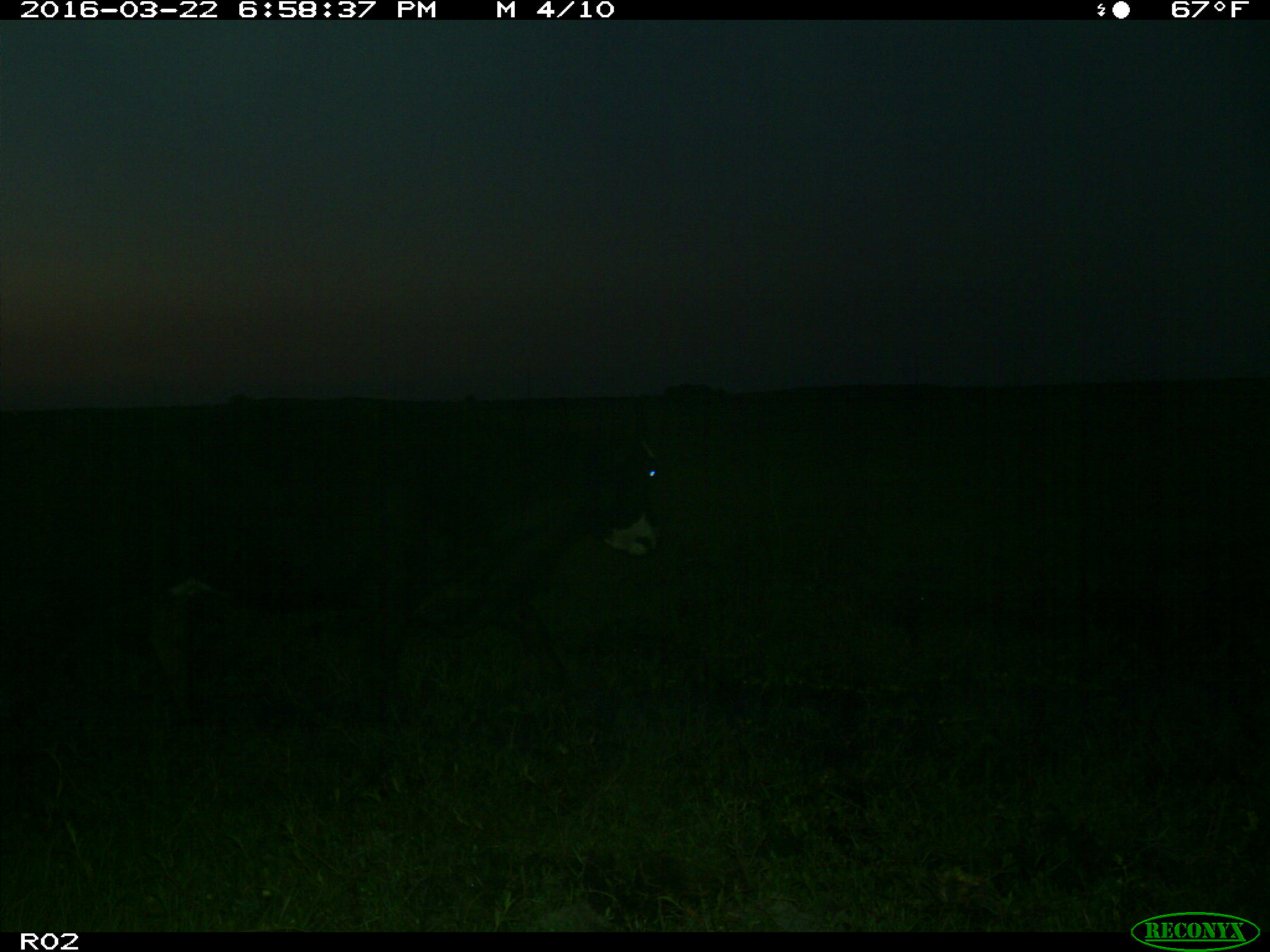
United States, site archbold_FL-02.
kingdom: Animalia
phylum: Chordata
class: Mammalia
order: Artiodactyla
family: Bovidae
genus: Bos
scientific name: Bos taurus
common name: domestic cow